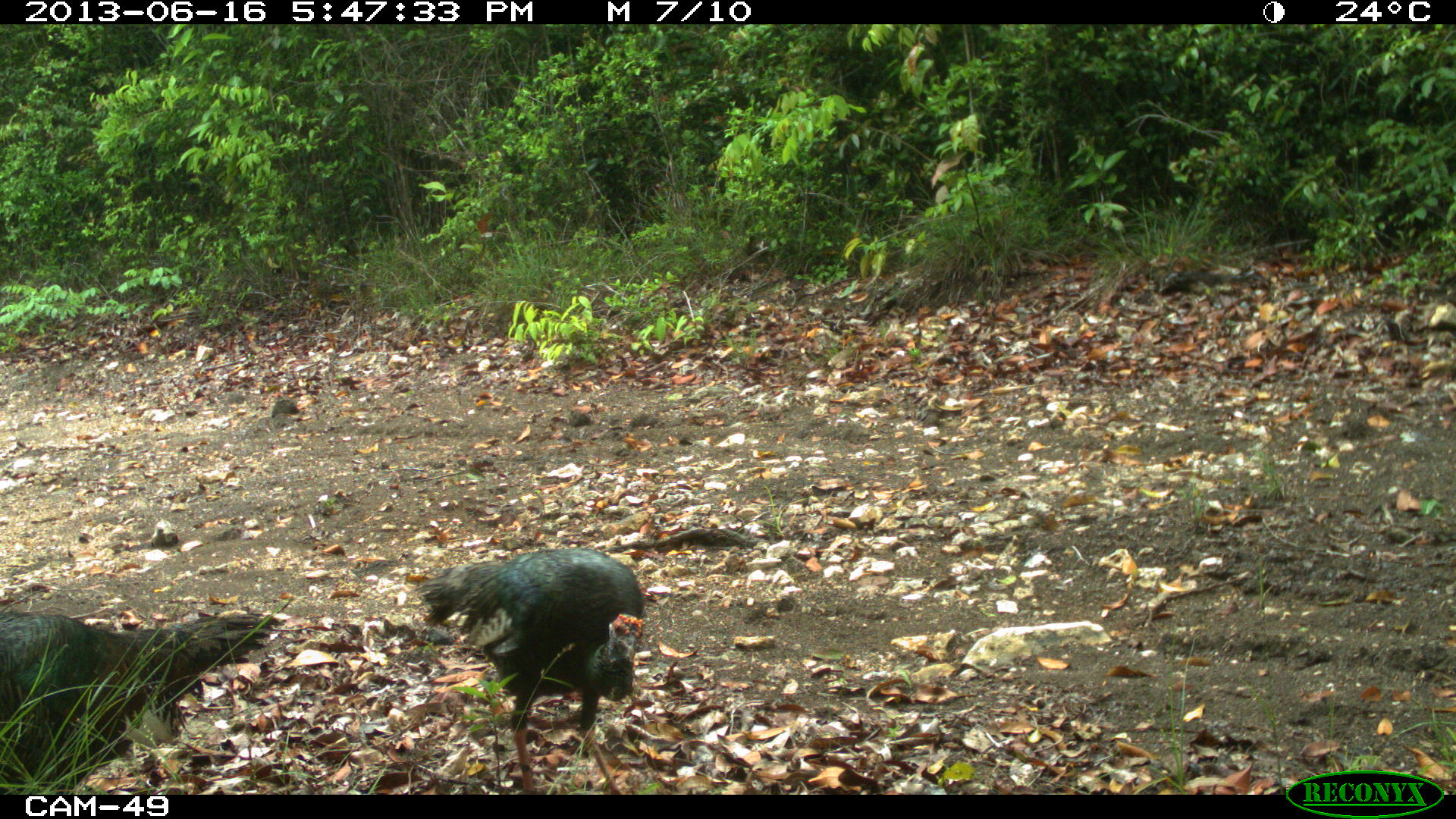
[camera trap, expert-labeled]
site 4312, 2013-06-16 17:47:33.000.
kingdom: Animalia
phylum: Chordata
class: Aves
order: Galliformes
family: Phasianidae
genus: Meleagris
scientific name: Meleagris ocellata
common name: ocellated turkey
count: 2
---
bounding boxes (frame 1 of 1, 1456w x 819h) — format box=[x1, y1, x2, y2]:
meleagris ocellata: box=[414, 548, 645, 795]; box=[0, 609, 284, 794]